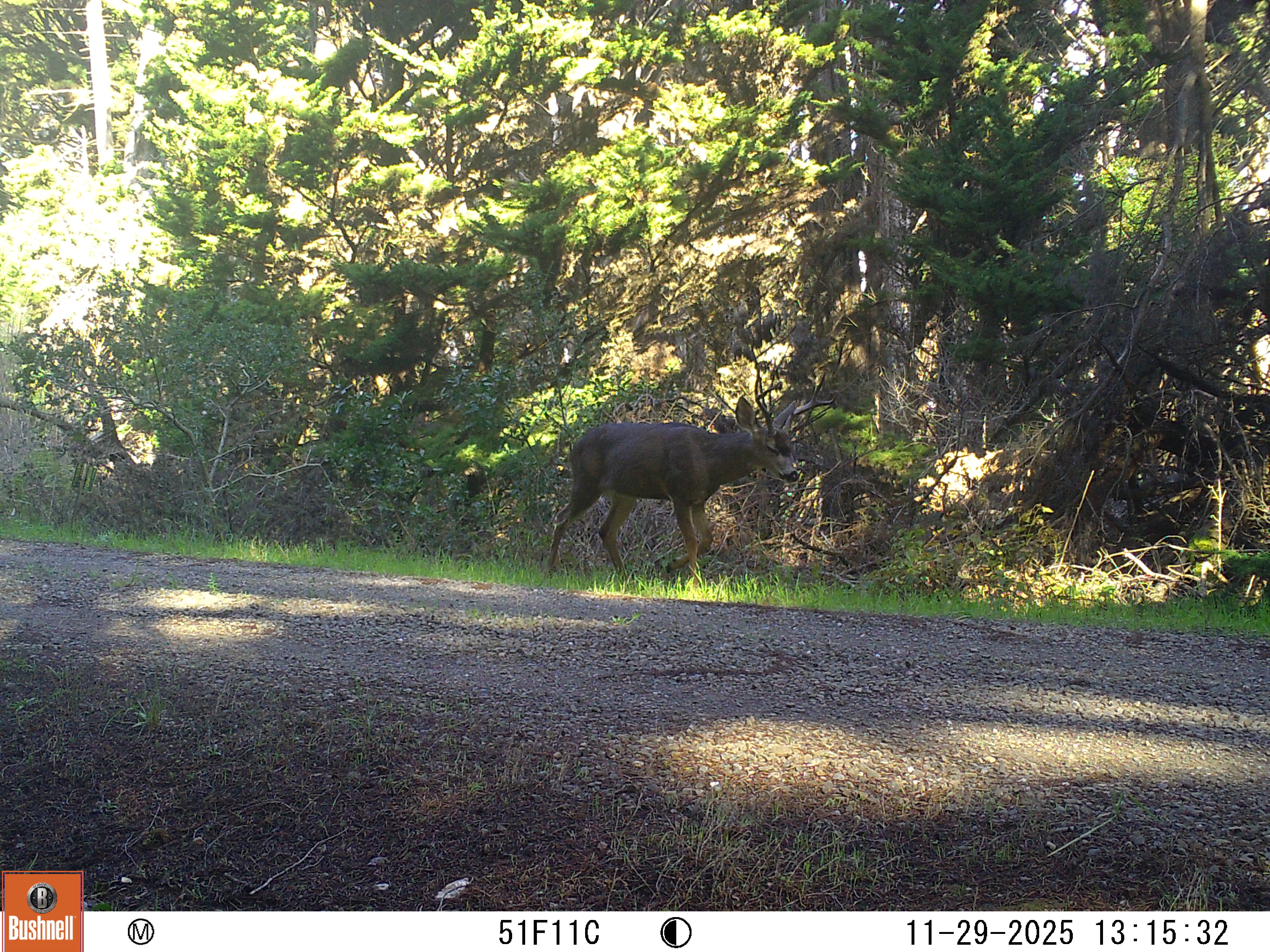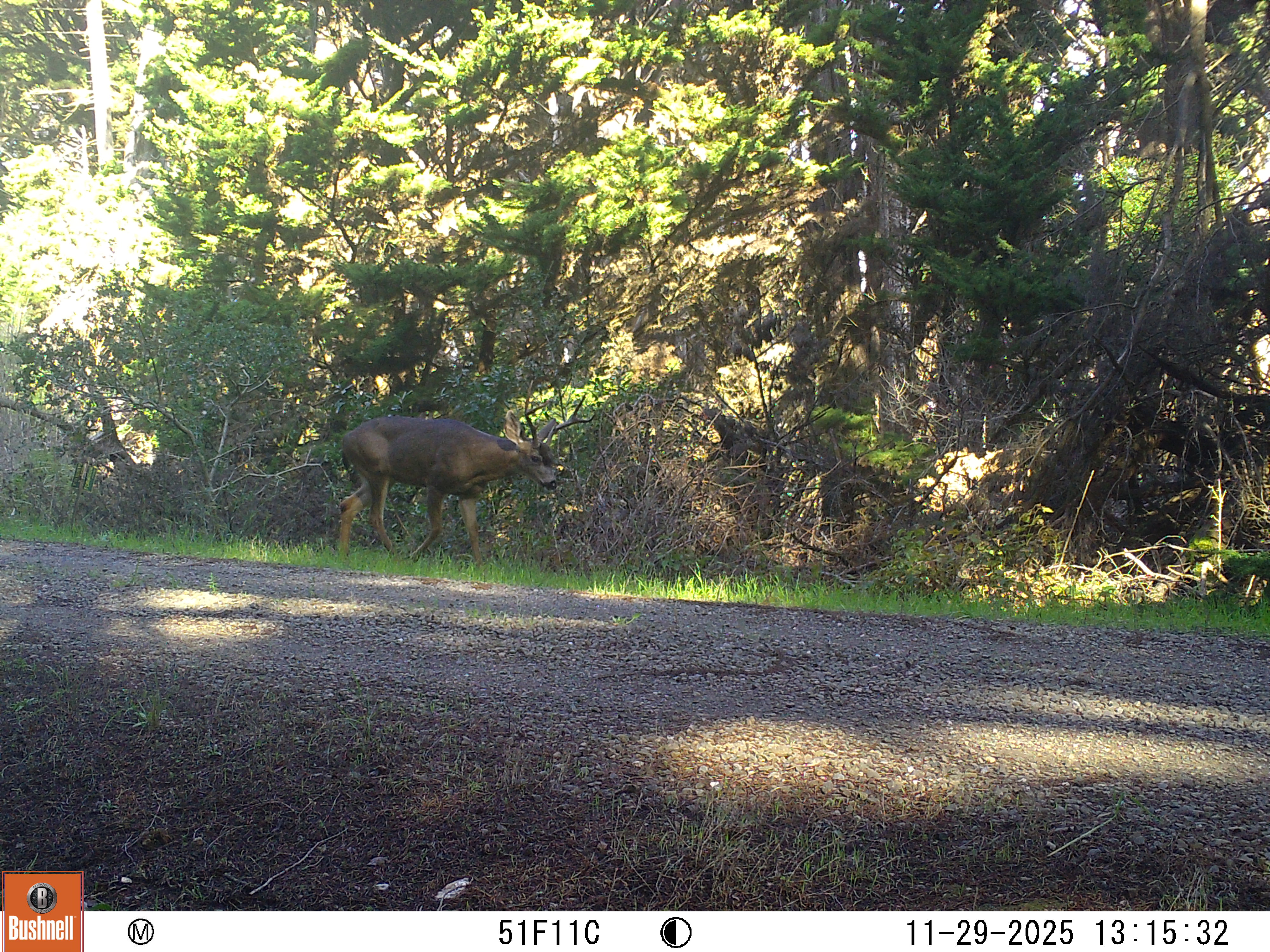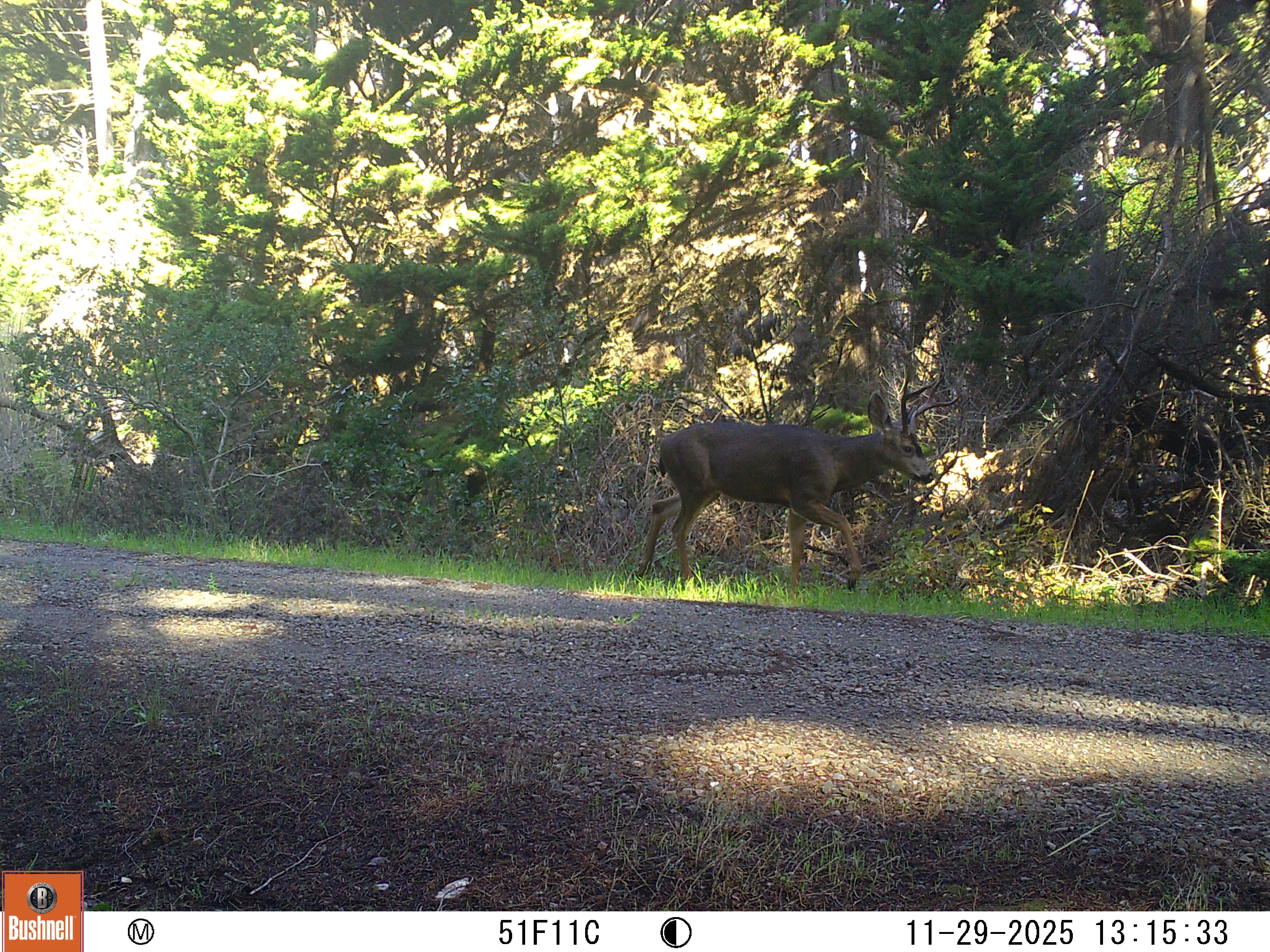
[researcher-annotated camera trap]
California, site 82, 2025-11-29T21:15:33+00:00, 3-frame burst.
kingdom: Animalia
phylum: Chordata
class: Mammalia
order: Artiodactyla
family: Cervidae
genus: Odocoileus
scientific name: Odocoileus hemionus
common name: mule deer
Mule deer (Odocoileus hemionus).